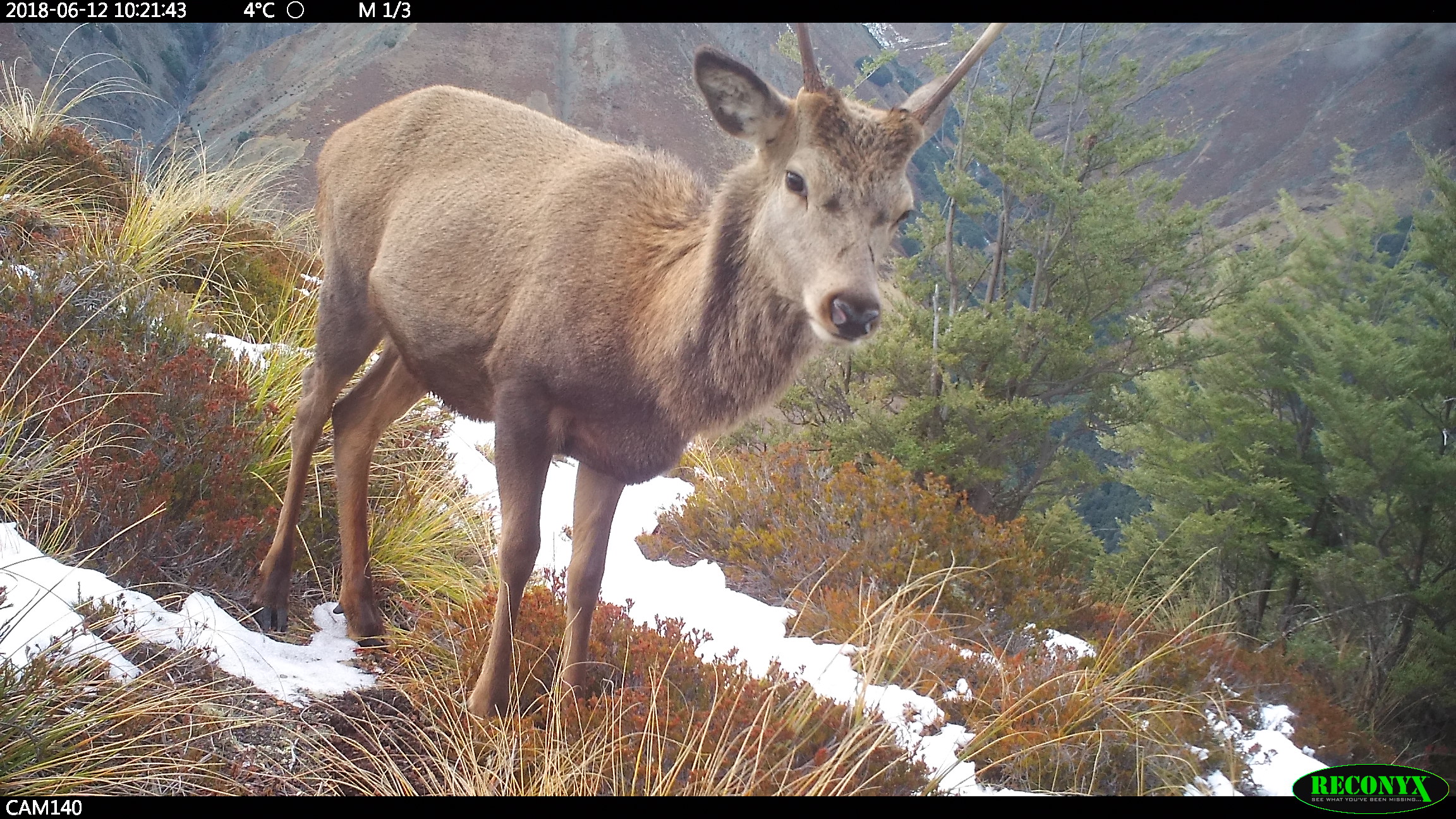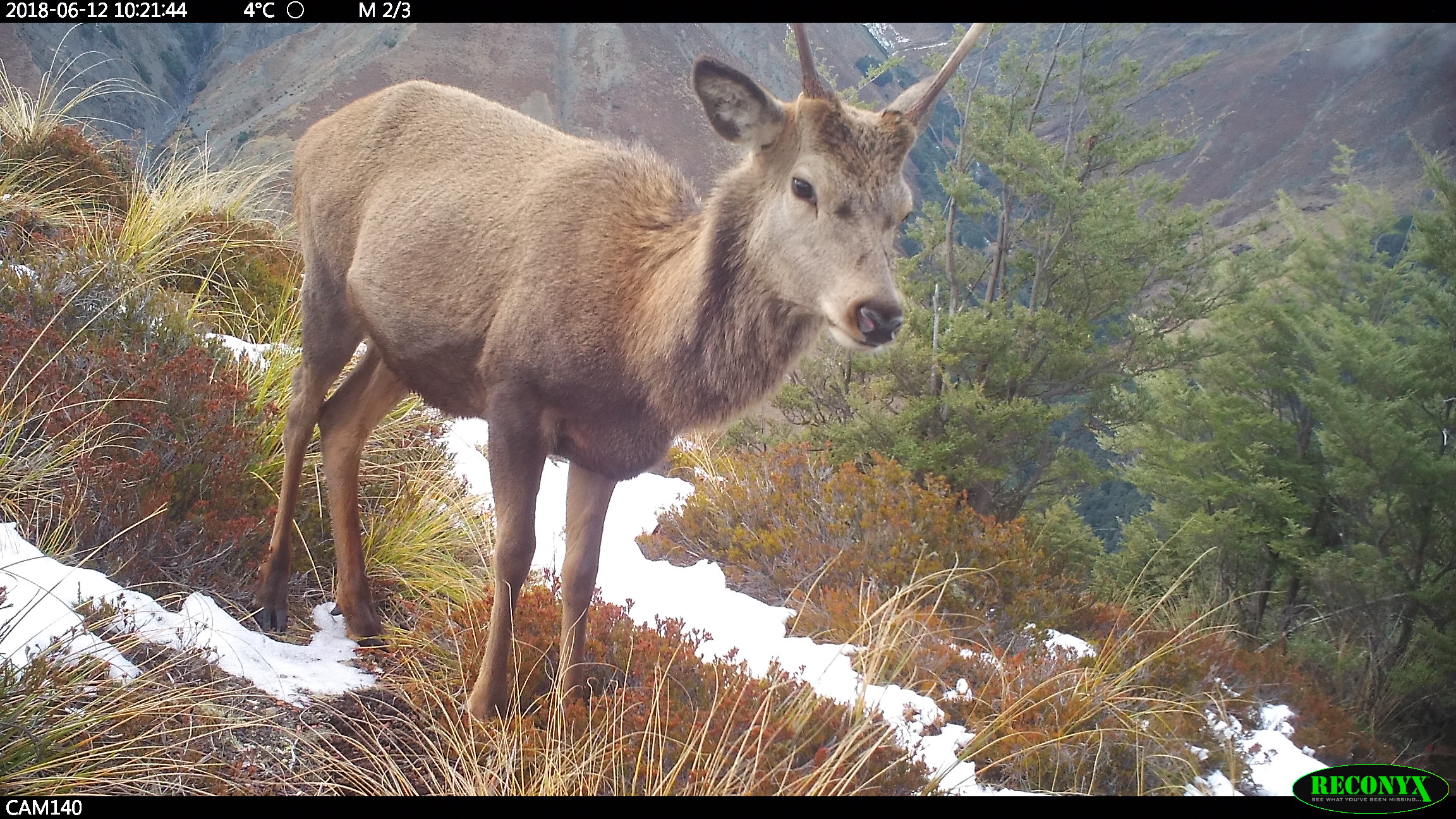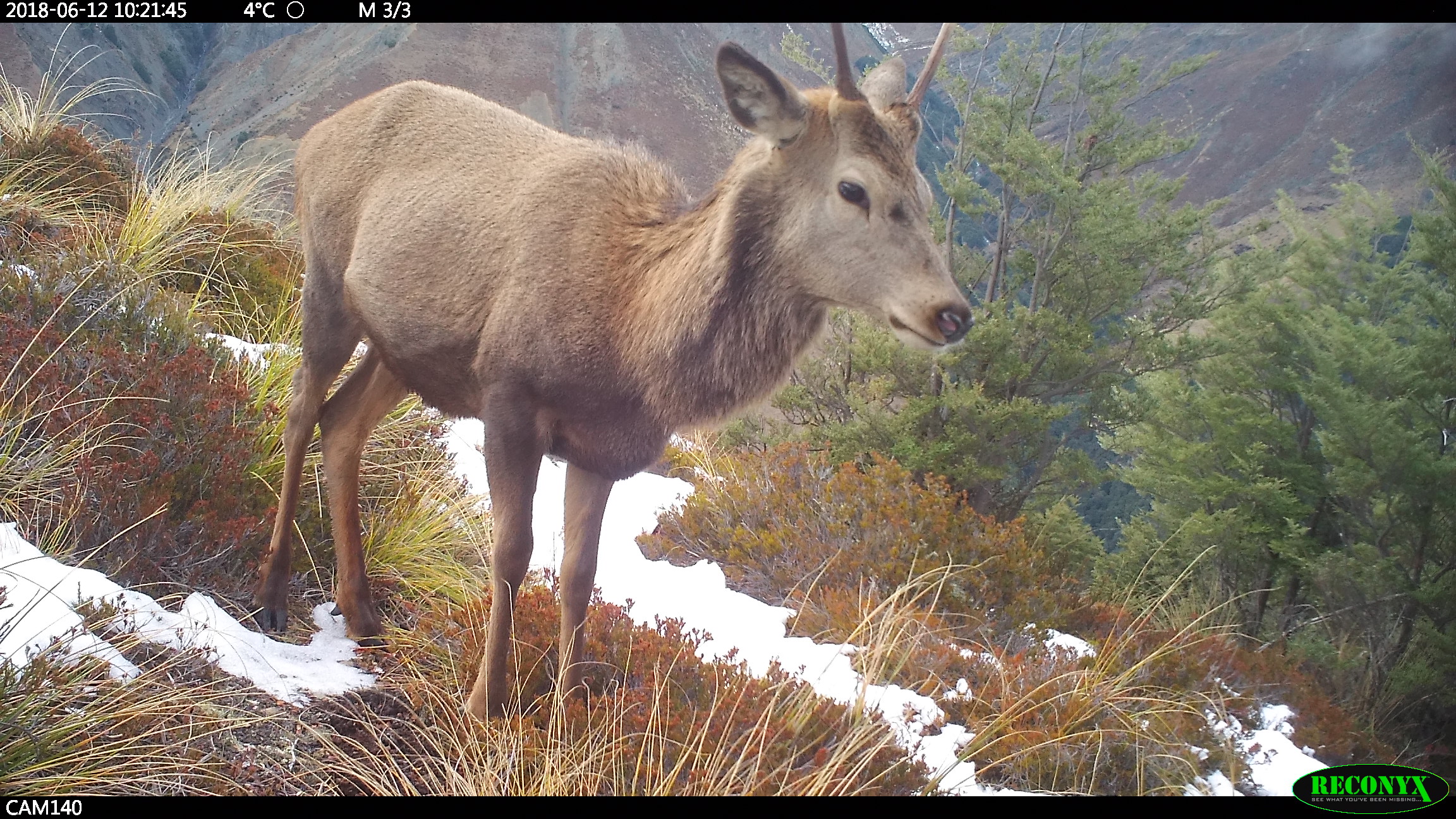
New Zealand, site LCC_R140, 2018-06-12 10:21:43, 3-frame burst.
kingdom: Animalia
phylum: Chordata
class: Mammalia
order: Artiodactyla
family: Cervidae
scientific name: Cervidae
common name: deer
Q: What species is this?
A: Deer (Cervidae).